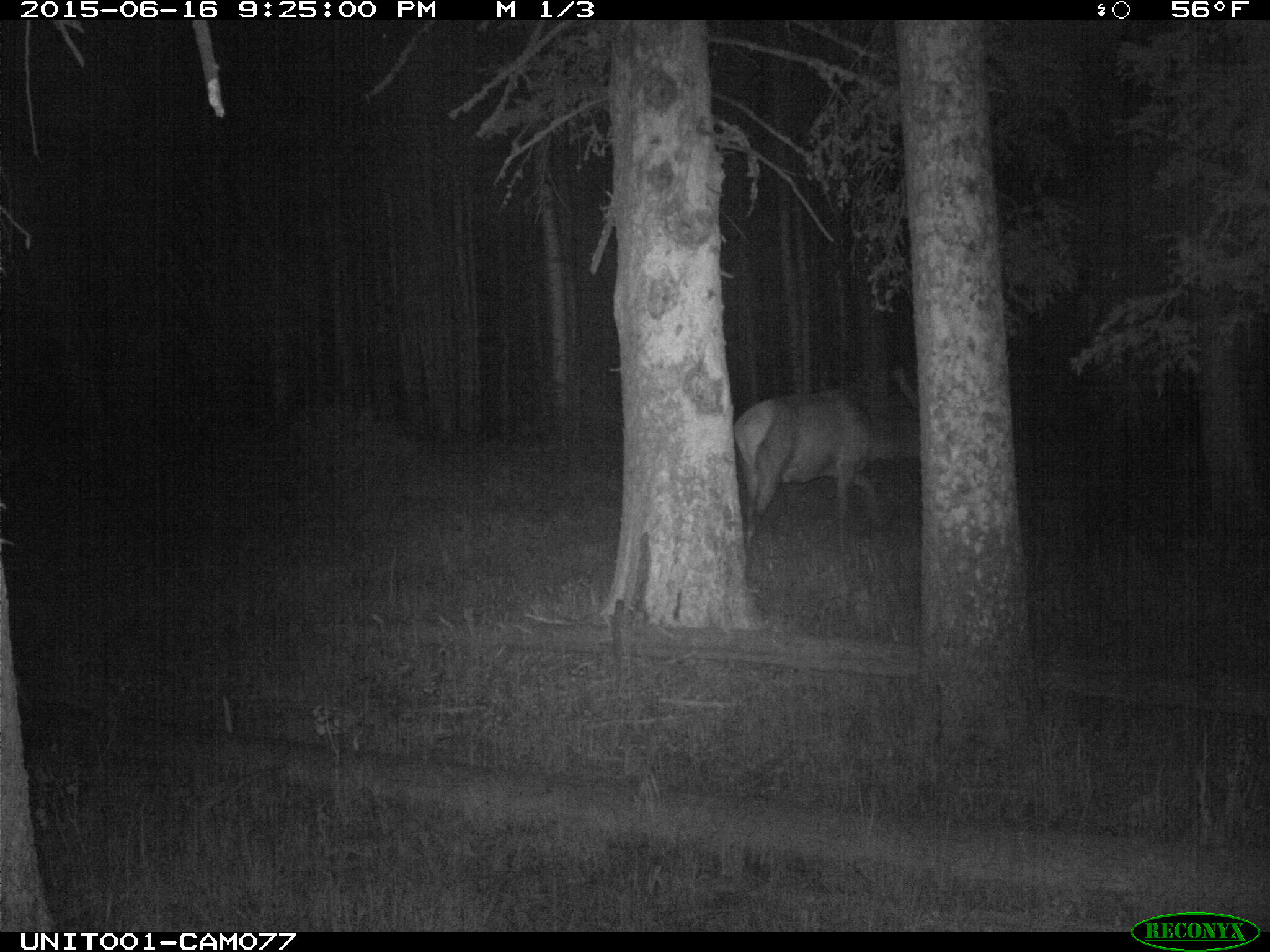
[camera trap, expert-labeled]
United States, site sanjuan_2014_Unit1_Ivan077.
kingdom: Animalia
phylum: Chordata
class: Mammalia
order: Artiodactyla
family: Cervidae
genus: Cervus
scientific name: Cervus elaphus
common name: red deer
Cervus elaphus (red deer).